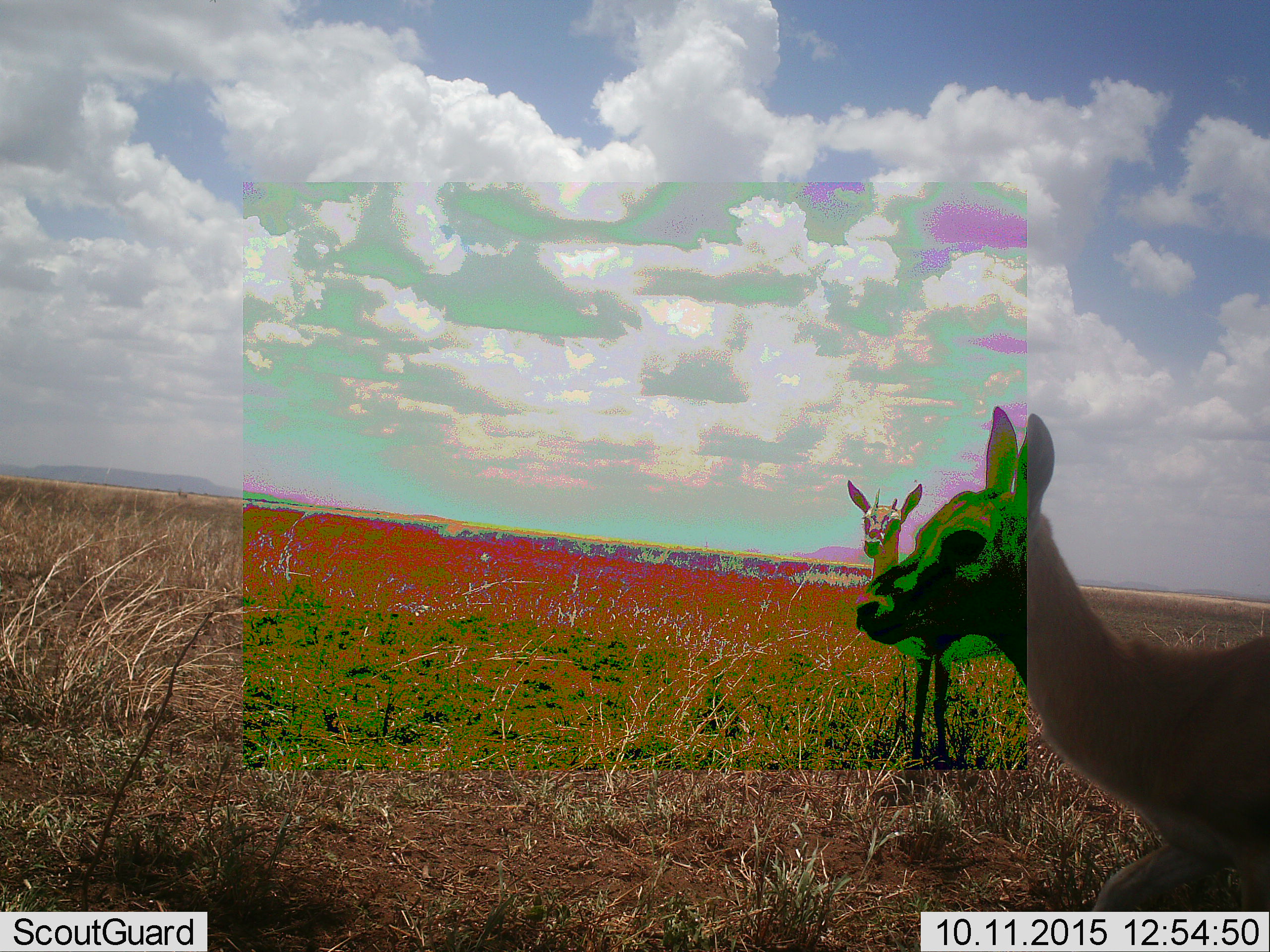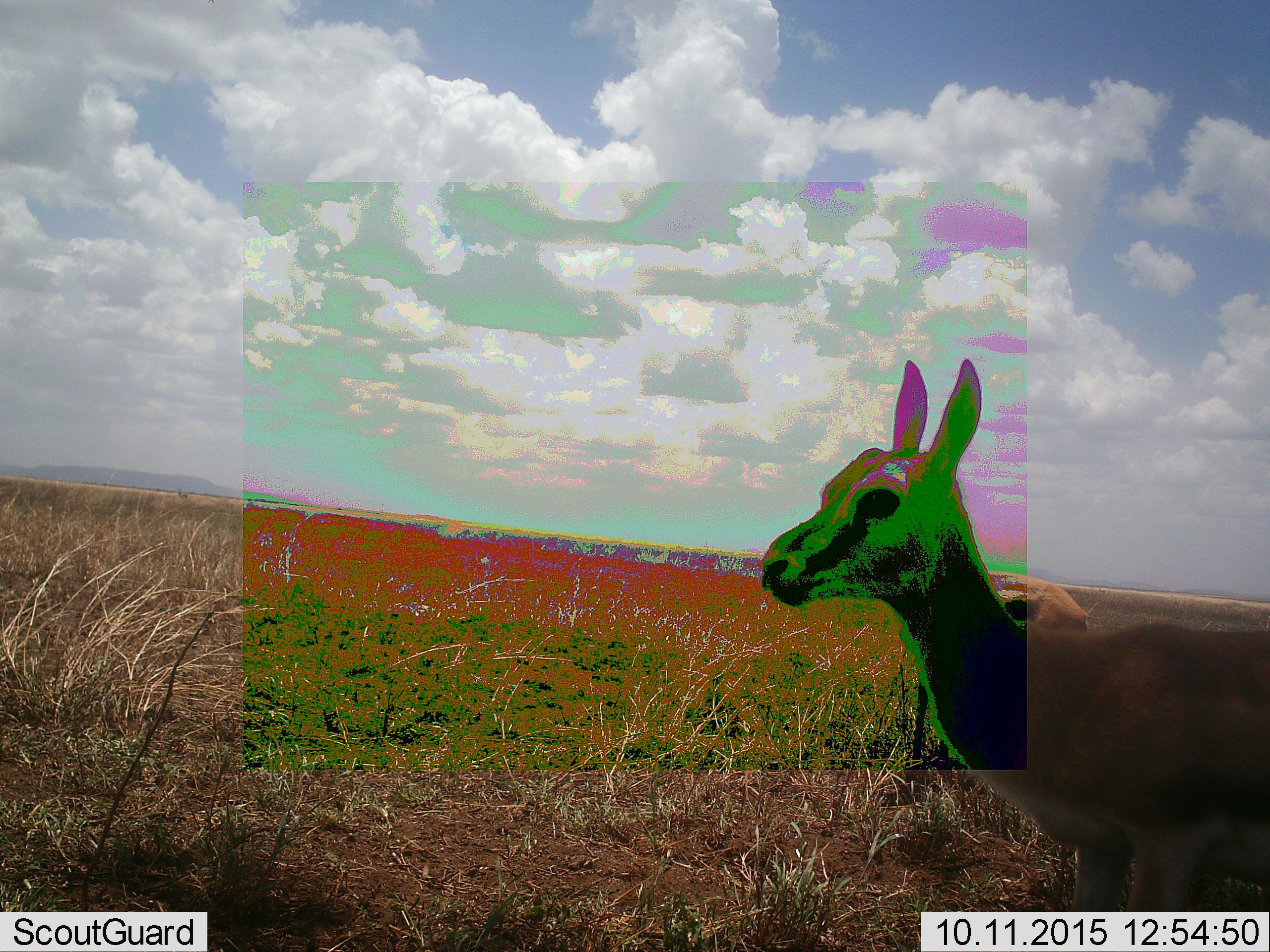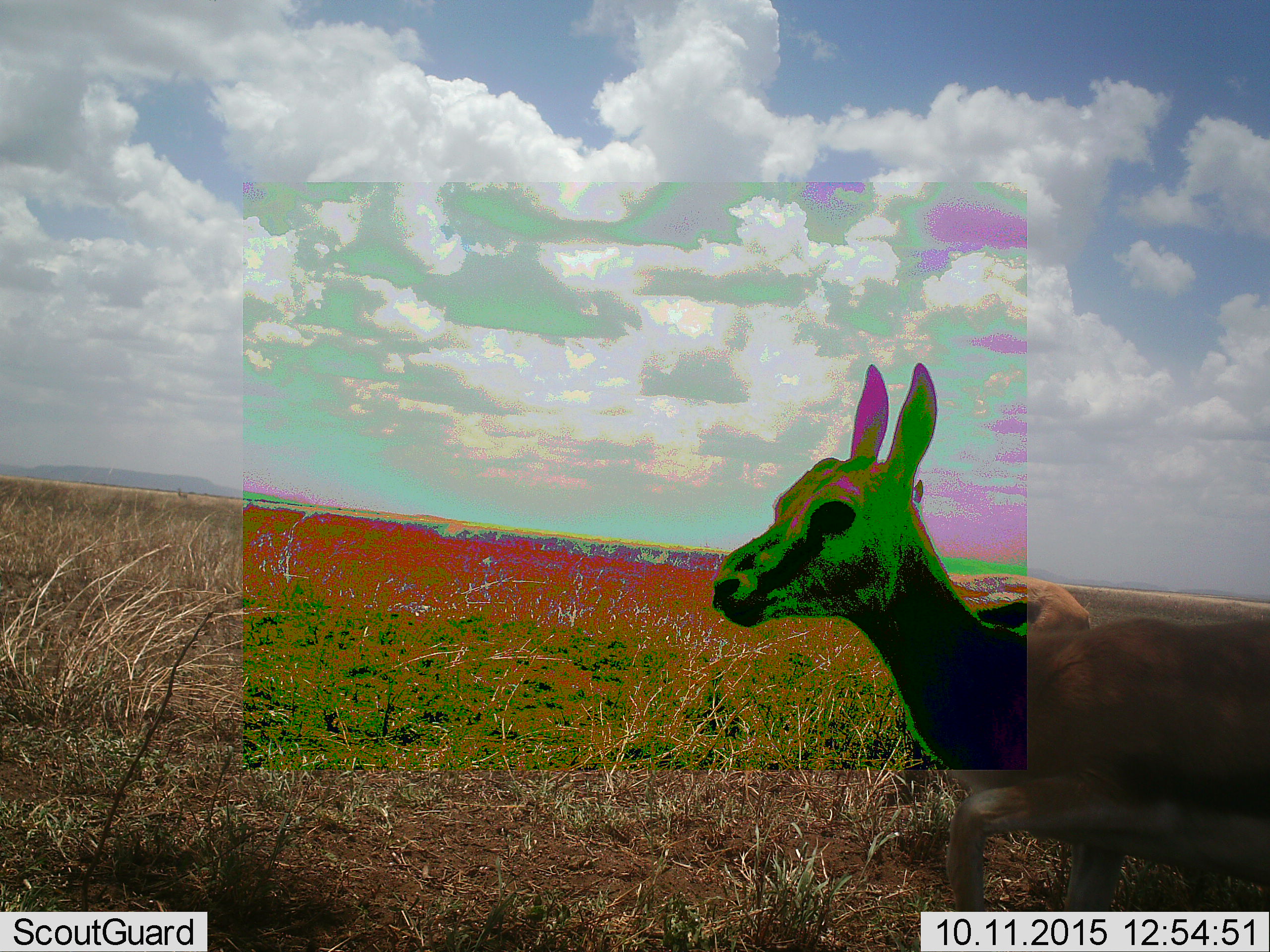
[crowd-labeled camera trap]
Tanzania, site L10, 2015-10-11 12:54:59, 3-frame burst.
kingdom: Animalia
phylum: Chordata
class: Mammalia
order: Artiodactyla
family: Bovidae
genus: Nanger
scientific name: Nanger granti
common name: grant's gazelle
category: gazellegrants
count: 2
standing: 100%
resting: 0%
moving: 17%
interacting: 0%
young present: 0%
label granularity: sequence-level